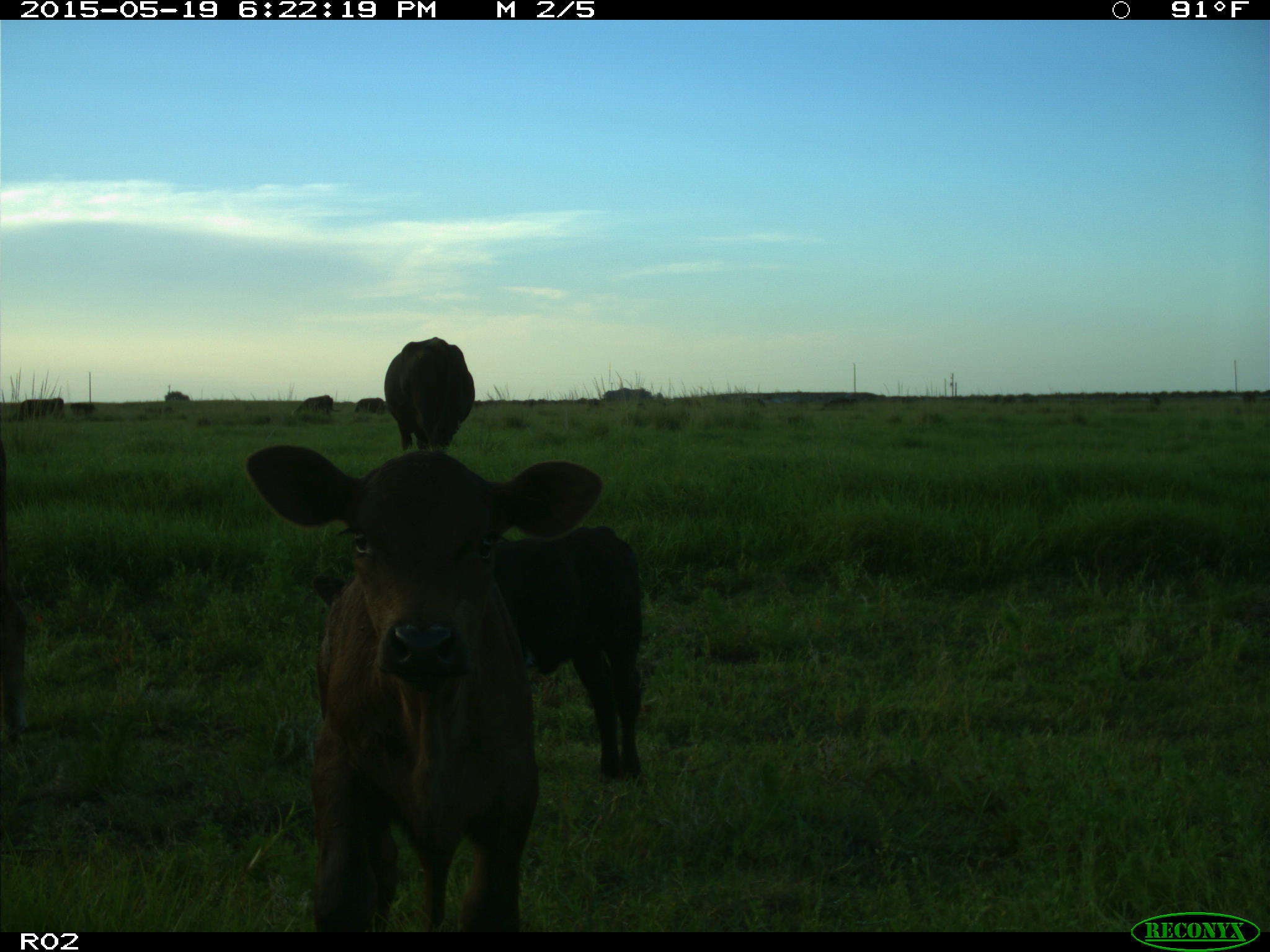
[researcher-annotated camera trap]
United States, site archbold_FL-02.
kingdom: Animalia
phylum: Chordata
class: Mammalia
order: Artiodactyla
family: Bovidae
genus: Bos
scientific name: Bos taurus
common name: domestic cow